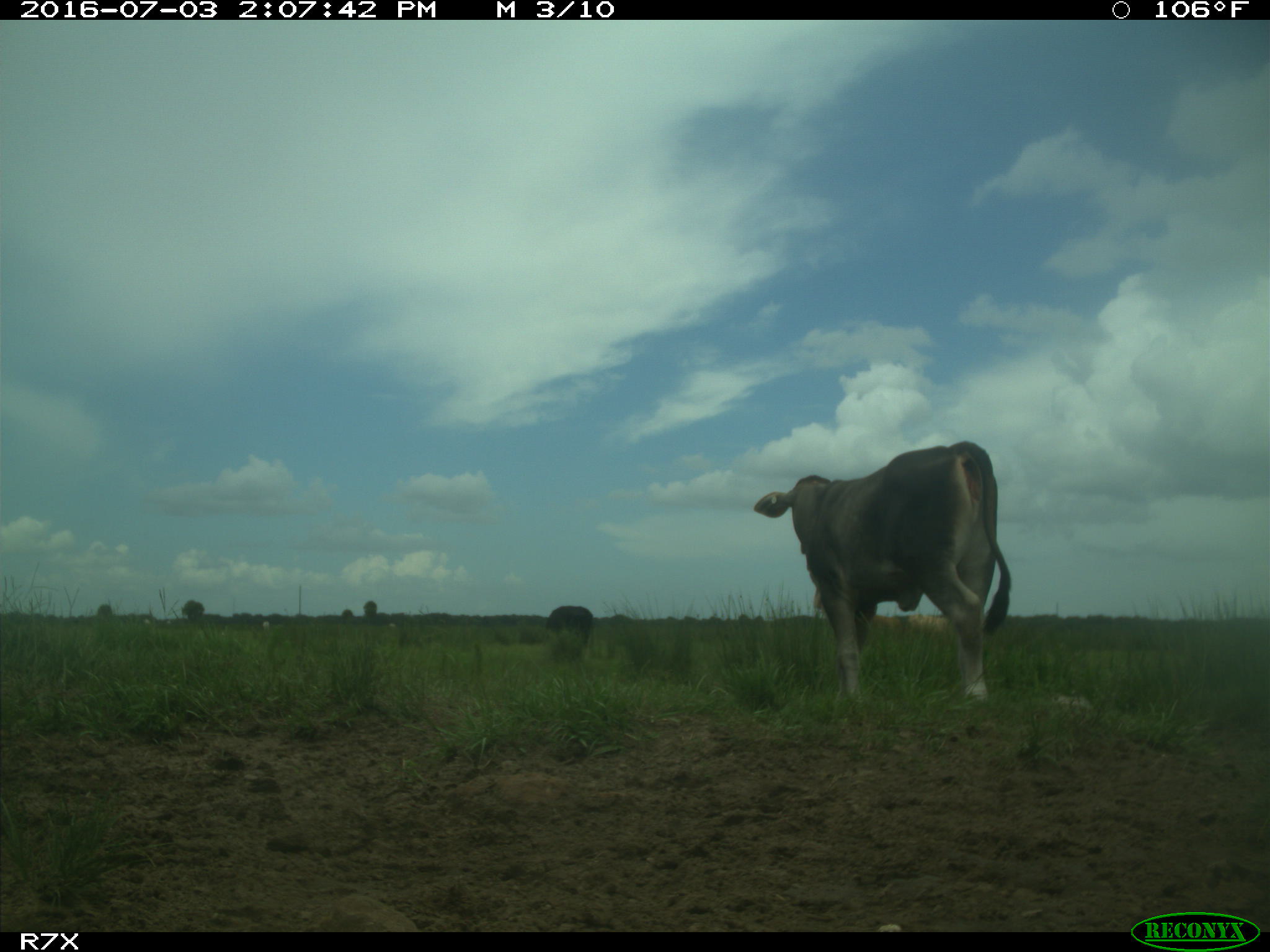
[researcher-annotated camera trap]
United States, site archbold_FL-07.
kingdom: Animalia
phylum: Chordata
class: Mammalia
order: Artiodactyla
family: Bovidae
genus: Bos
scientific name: Bos taurus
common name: domestic cow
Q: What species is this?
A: Bos taurus (domestic cow).